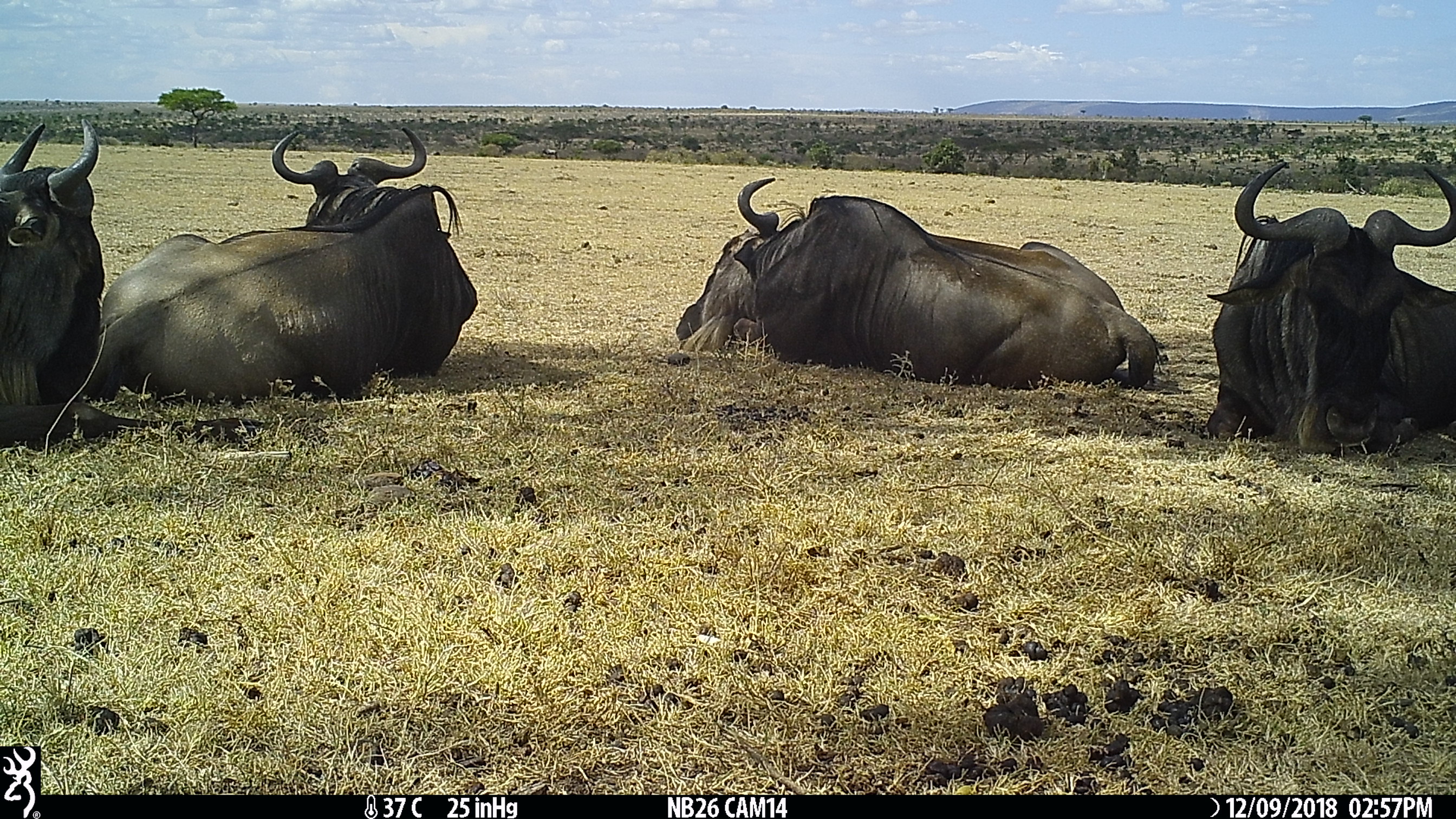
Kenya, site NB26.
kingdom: Animalia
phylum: Chordata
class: Mammalia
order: Artiodactyla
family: Bovidae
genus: Connochaetes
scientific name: Connochaetes taurinus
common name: blue wildebeest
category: wildebeest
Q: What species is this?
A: Wildebeest (blue wildebeest) (Connochaetes taurinus).